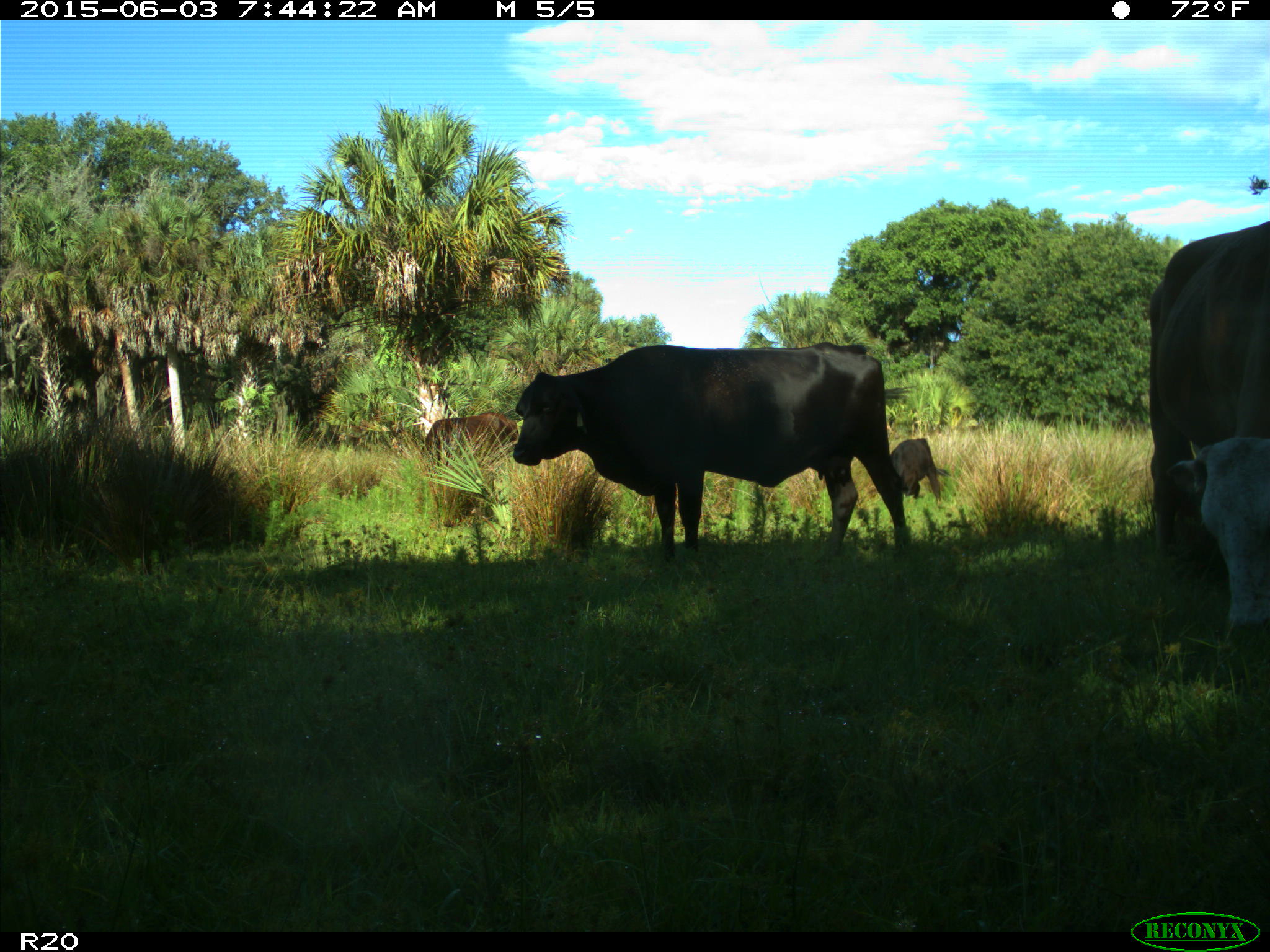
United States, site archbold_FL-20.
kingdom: Animalia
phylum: Chordata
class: Mammalia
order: Artiodactyla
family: Bovidae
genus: Bos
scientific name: Bos taurus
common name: domestic cow